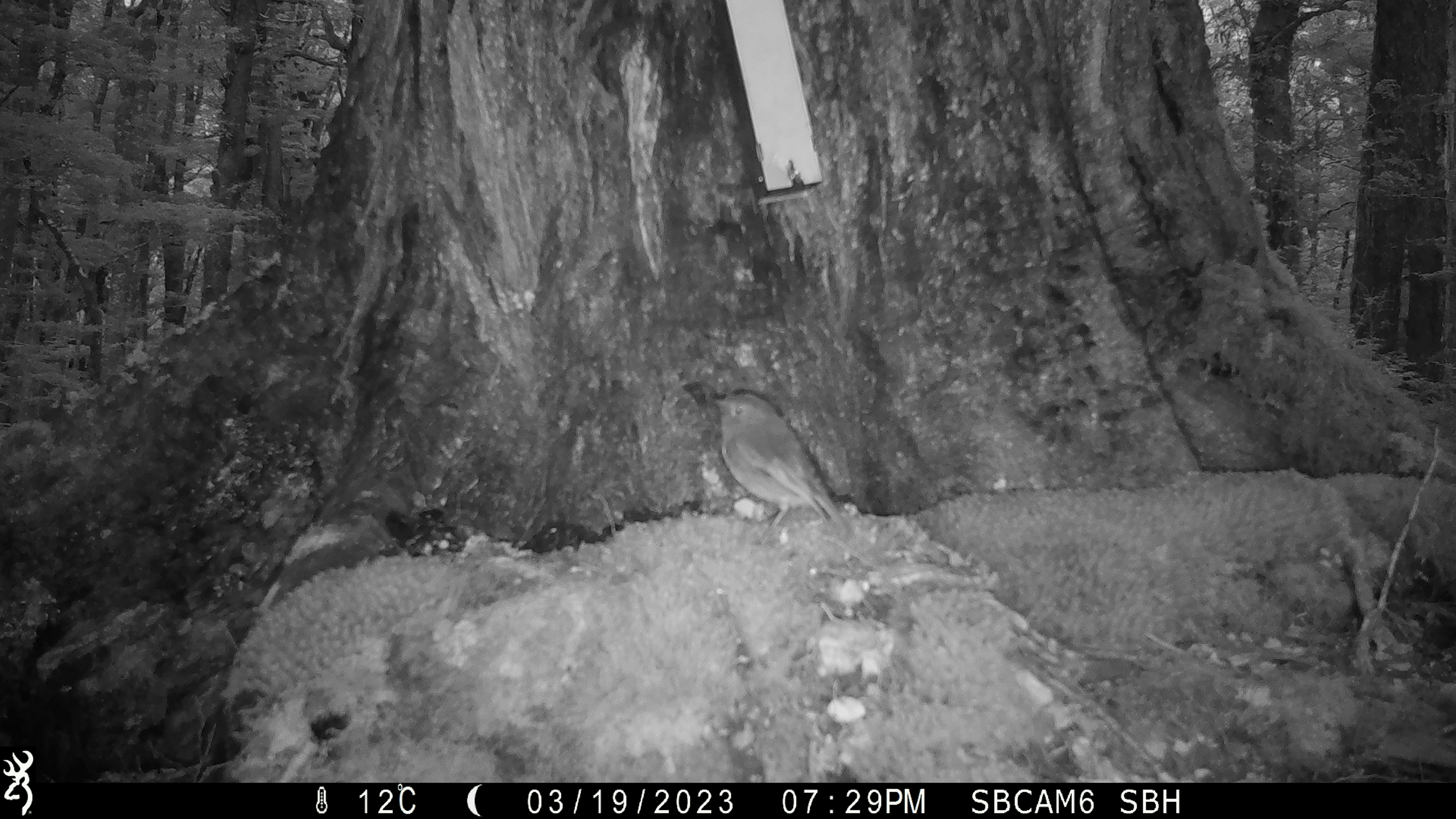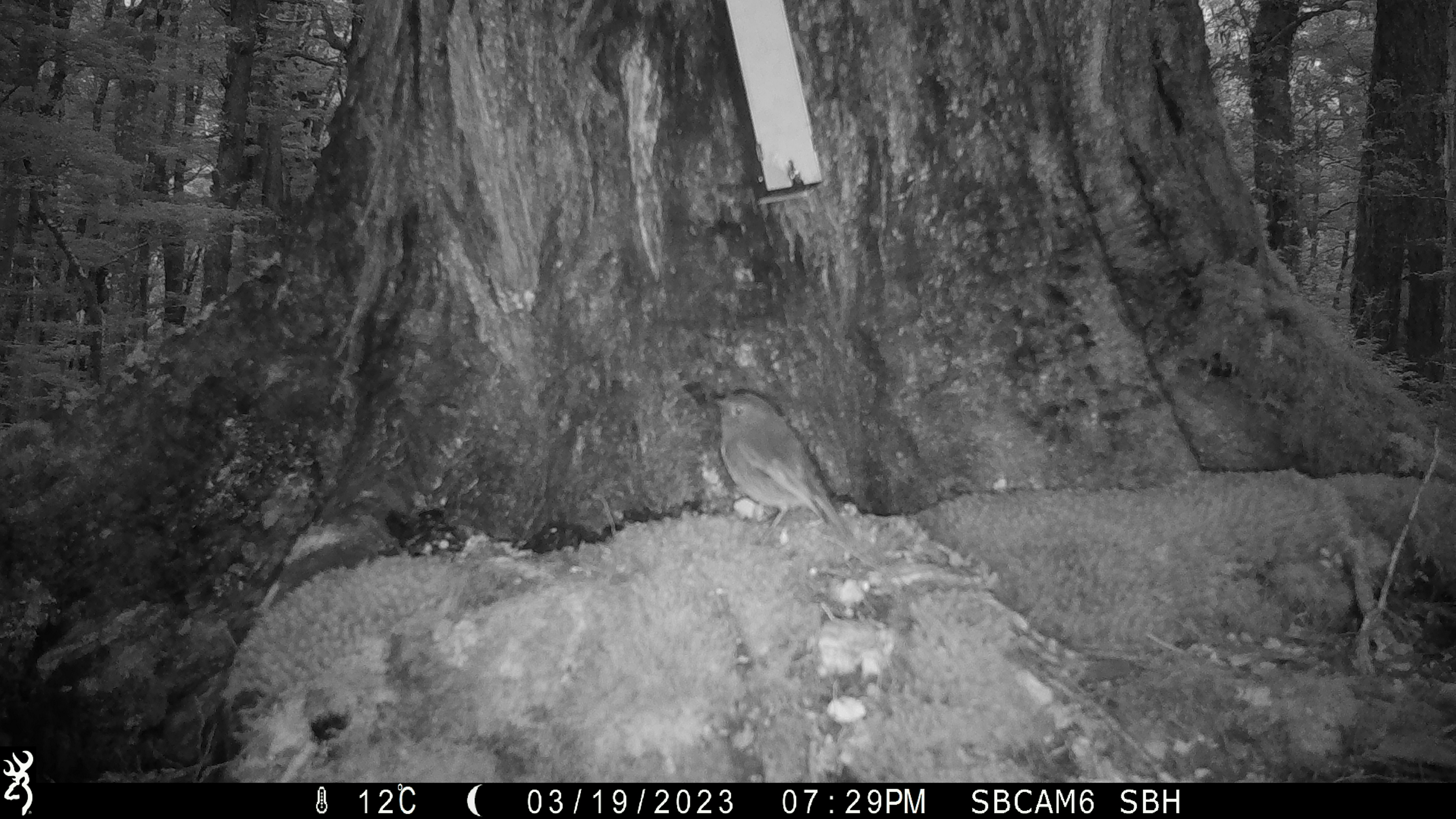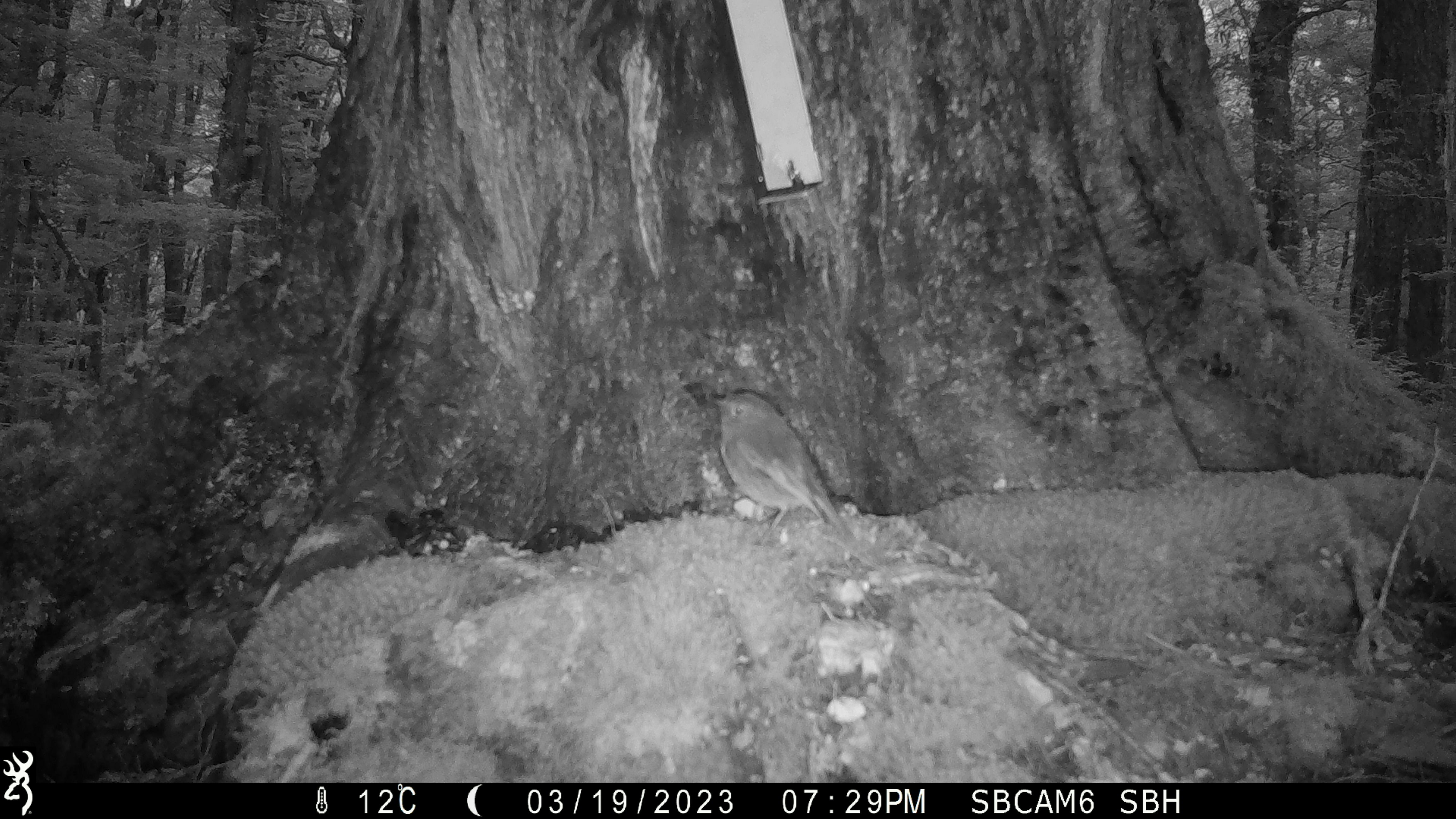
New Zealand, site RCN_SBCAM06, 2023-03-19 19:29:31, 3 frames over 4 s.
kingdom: Animalia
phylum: Chordata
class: Aves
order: Passeriformes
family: Petroicidae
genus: Petroica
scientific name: Petroica australis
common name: new zealand robin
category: robin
Robin (new zealand robin) (Petroica australis).